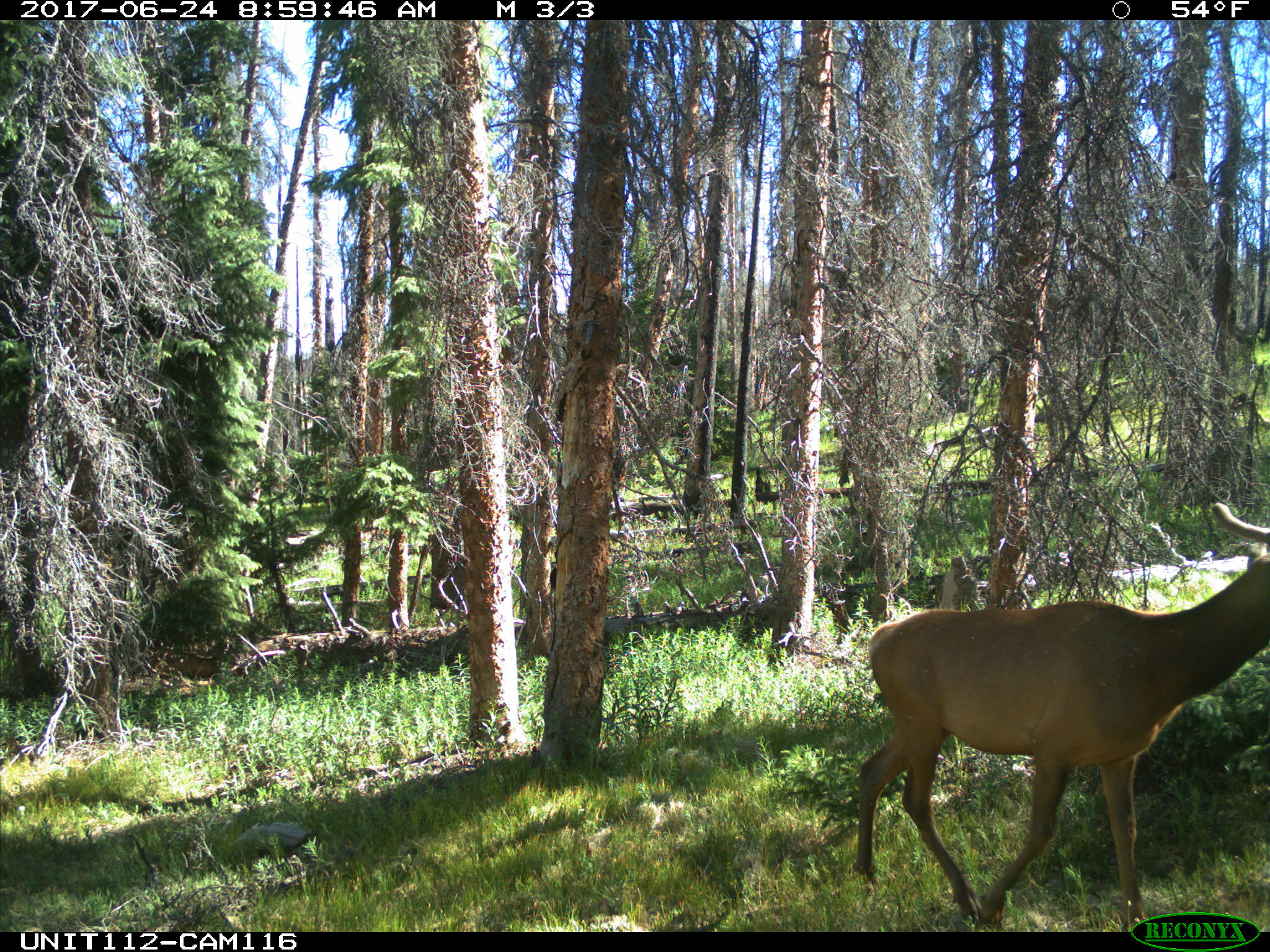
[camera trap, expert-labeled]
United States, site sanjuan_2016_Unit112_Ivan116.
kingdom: Animalia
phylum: Chordata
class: Mammalia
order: Artiodactyla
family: Cervidae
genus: Cervus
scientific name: Cervus elaphus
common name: red deer